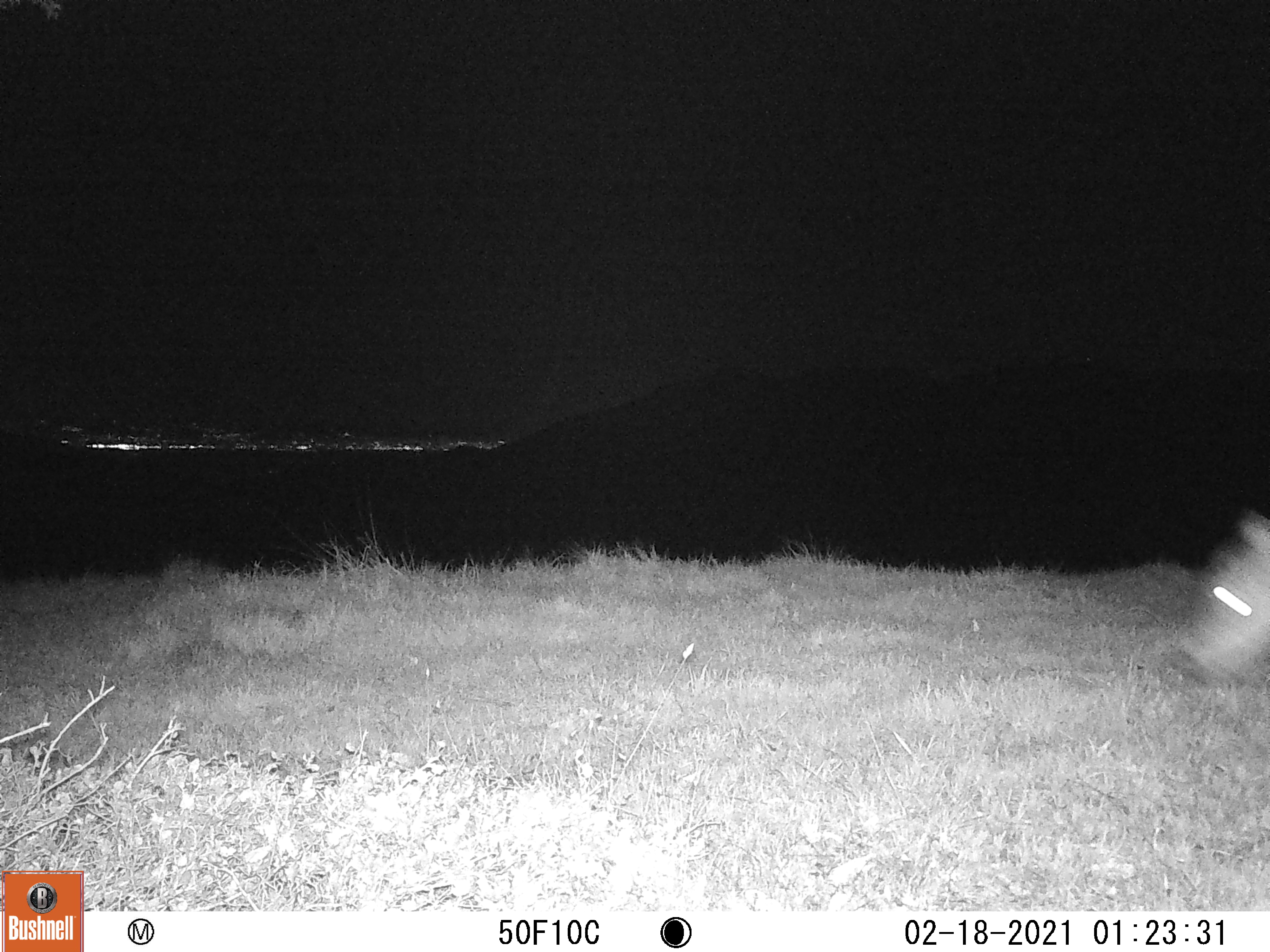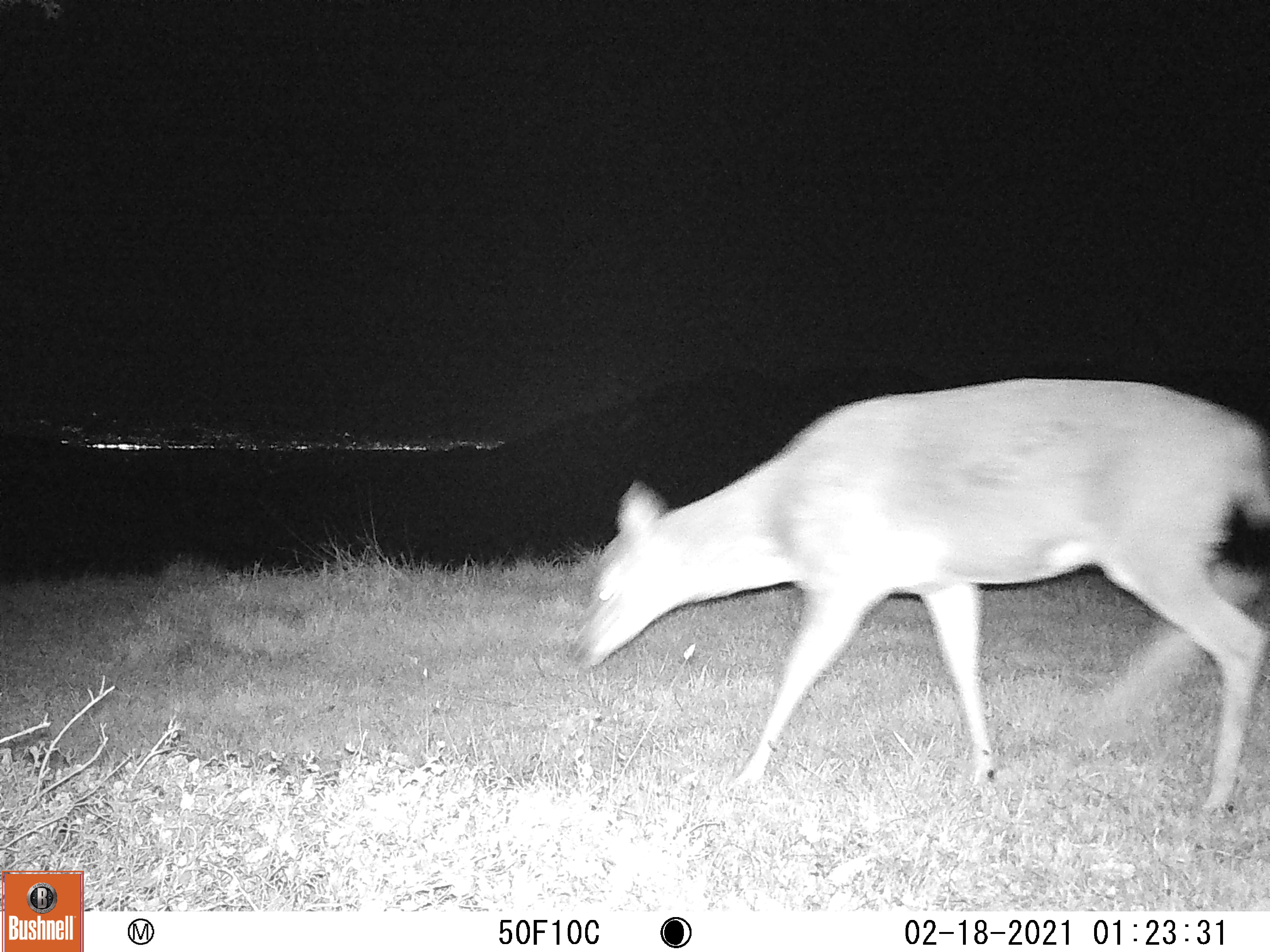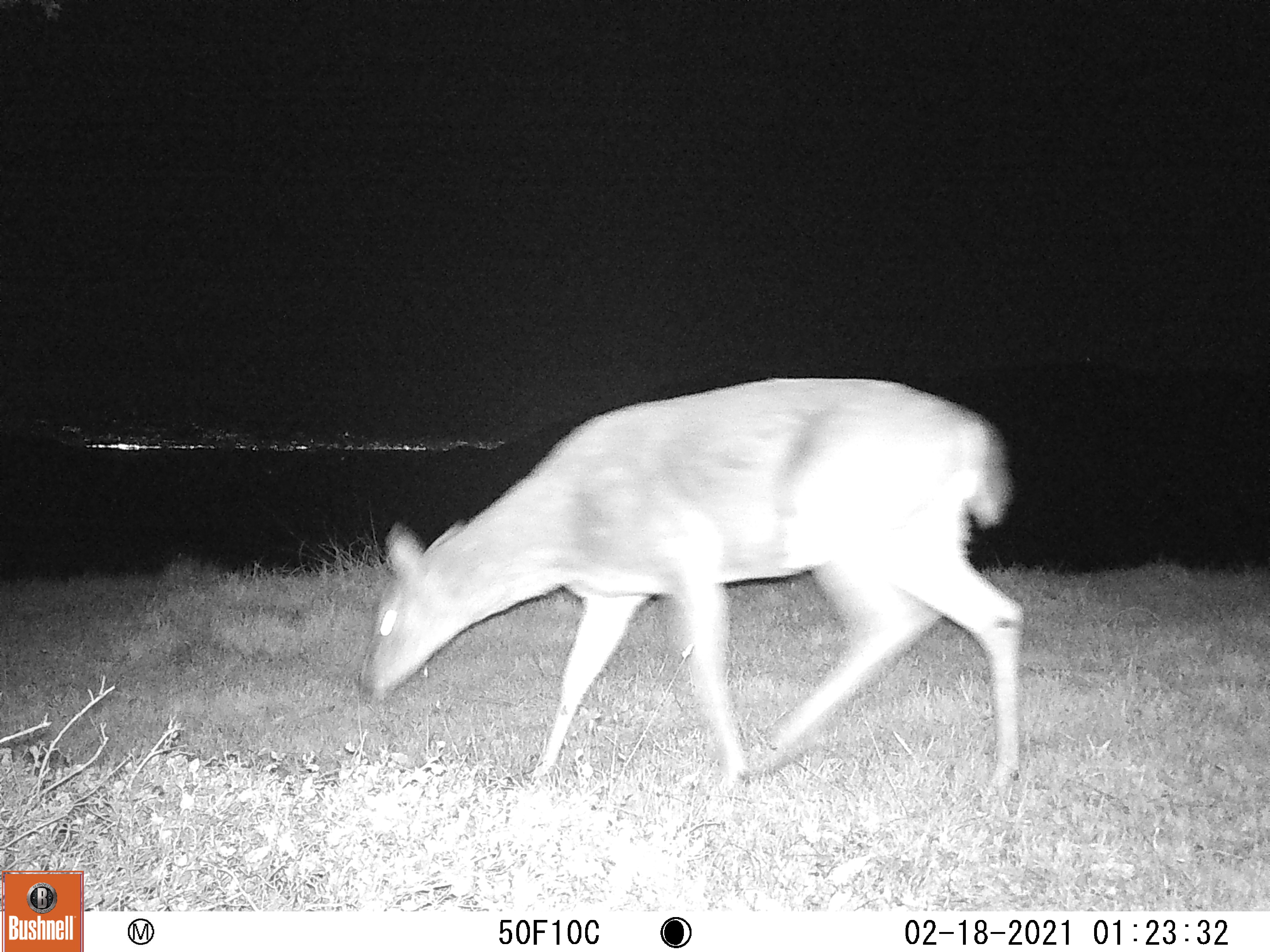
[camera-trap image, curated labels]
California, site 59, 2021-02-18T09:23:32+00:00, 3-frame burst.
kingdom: Animalia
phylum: Chordata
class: Mammalia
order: Artiodactyla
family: Cervidae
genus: Odocoileus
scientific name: Odocoileus hemionus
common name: mule deer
Mule deer (Odocoileus hemionus).